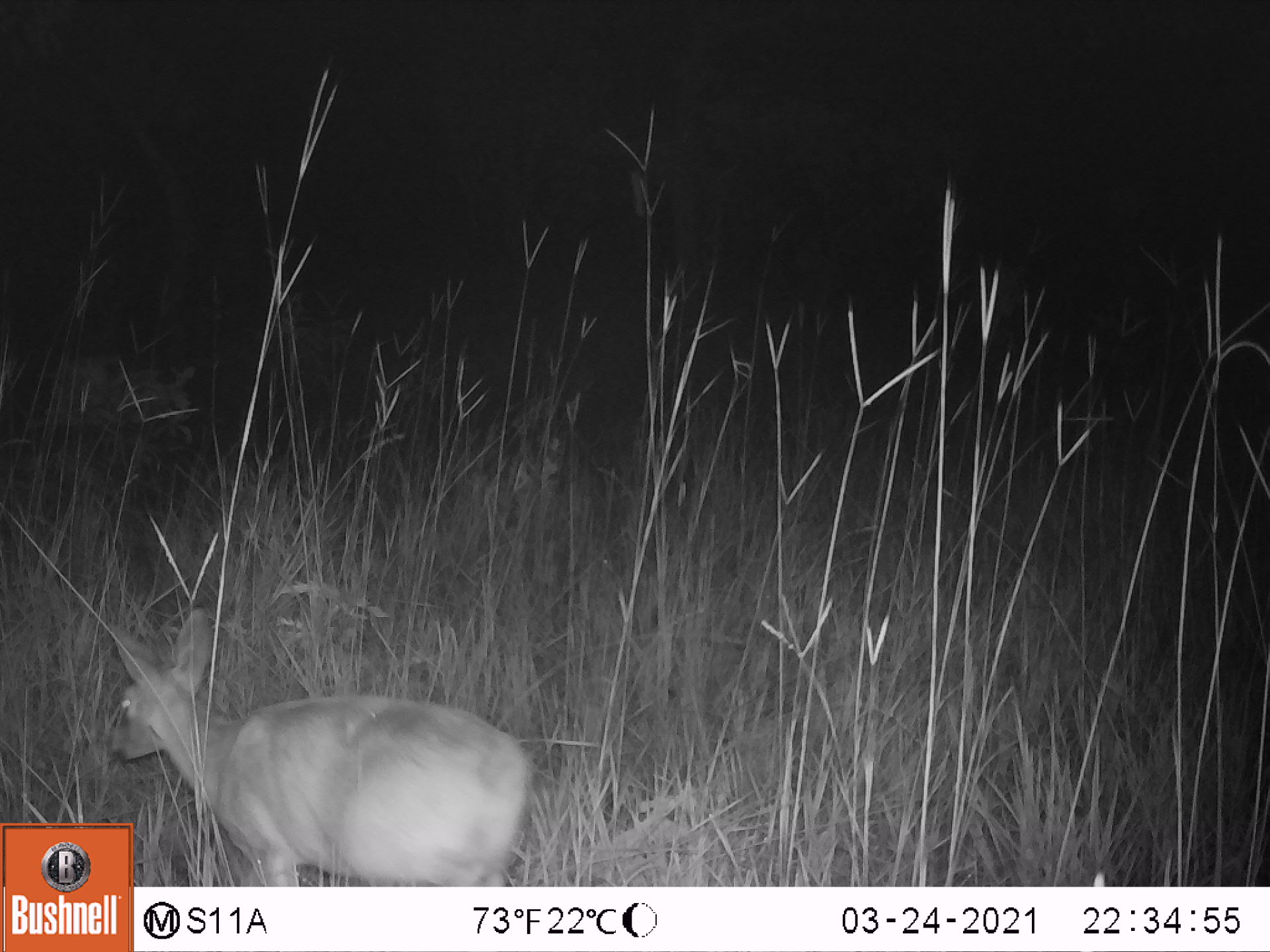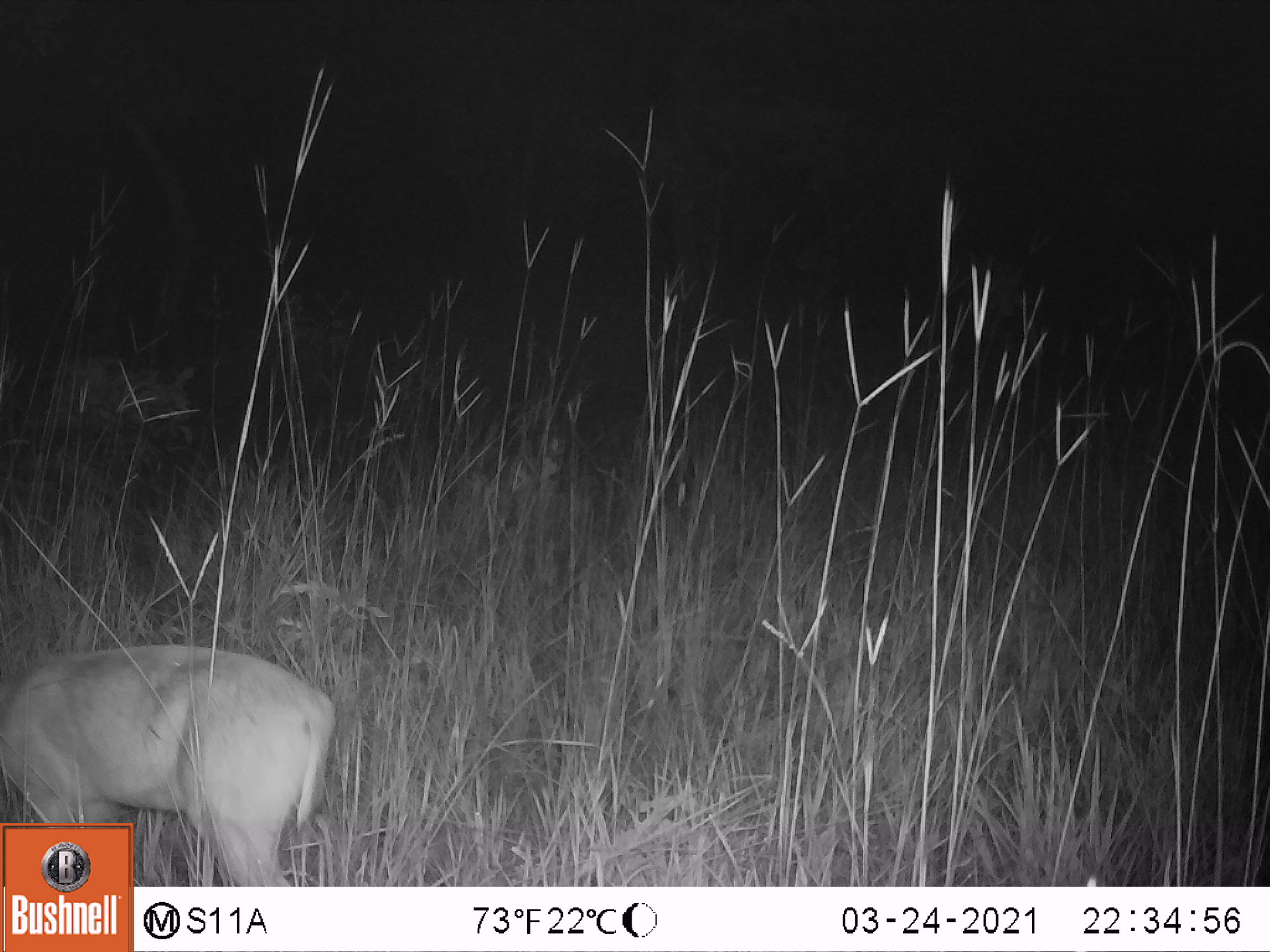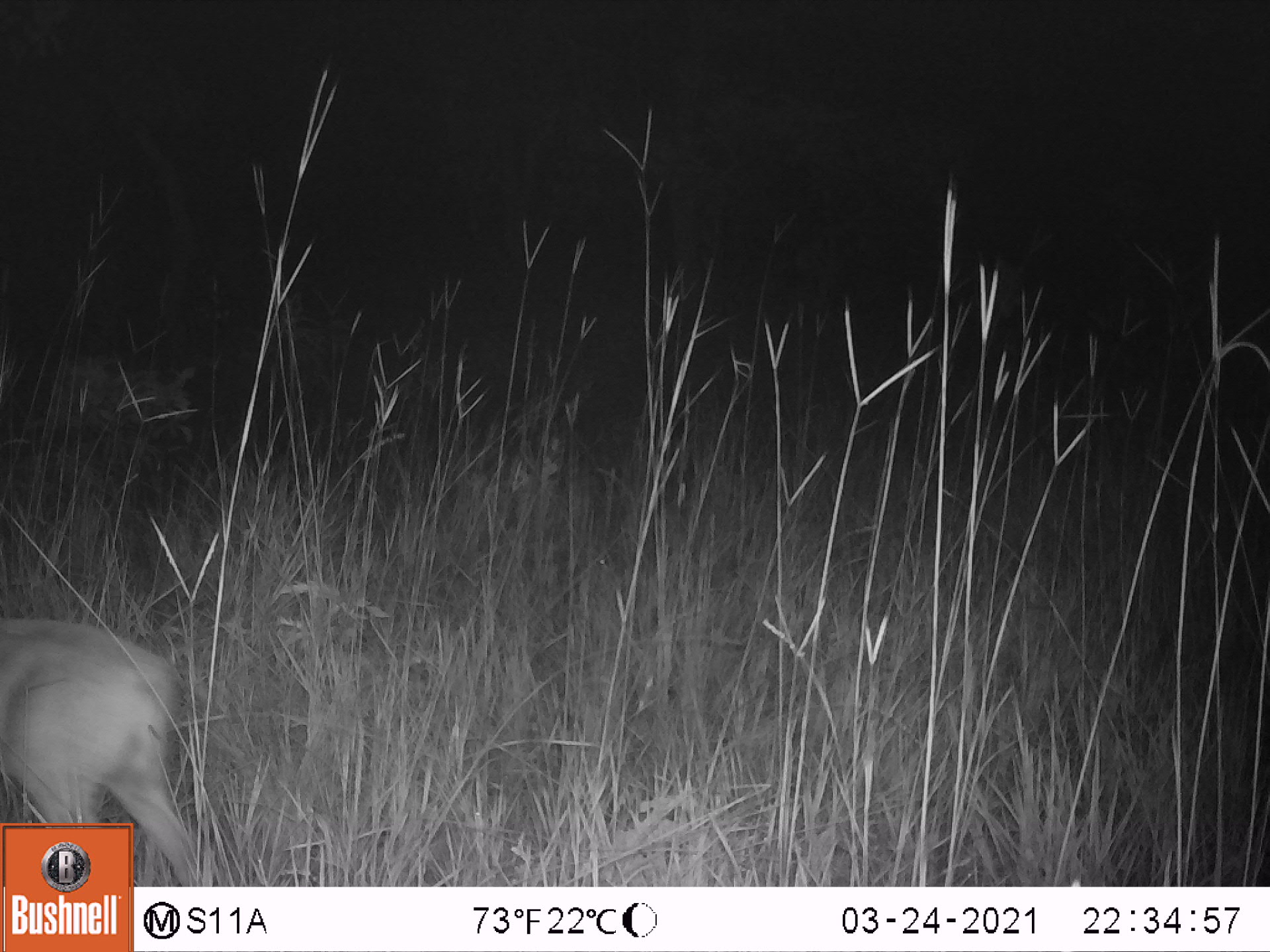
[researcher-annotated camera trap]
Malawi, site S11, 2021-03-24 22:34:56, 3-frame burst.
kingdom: Animalia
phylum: Chordata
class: Mammalia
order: Artiodactyla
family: Bovidae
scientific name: Antilopinae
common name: small antelope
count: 1